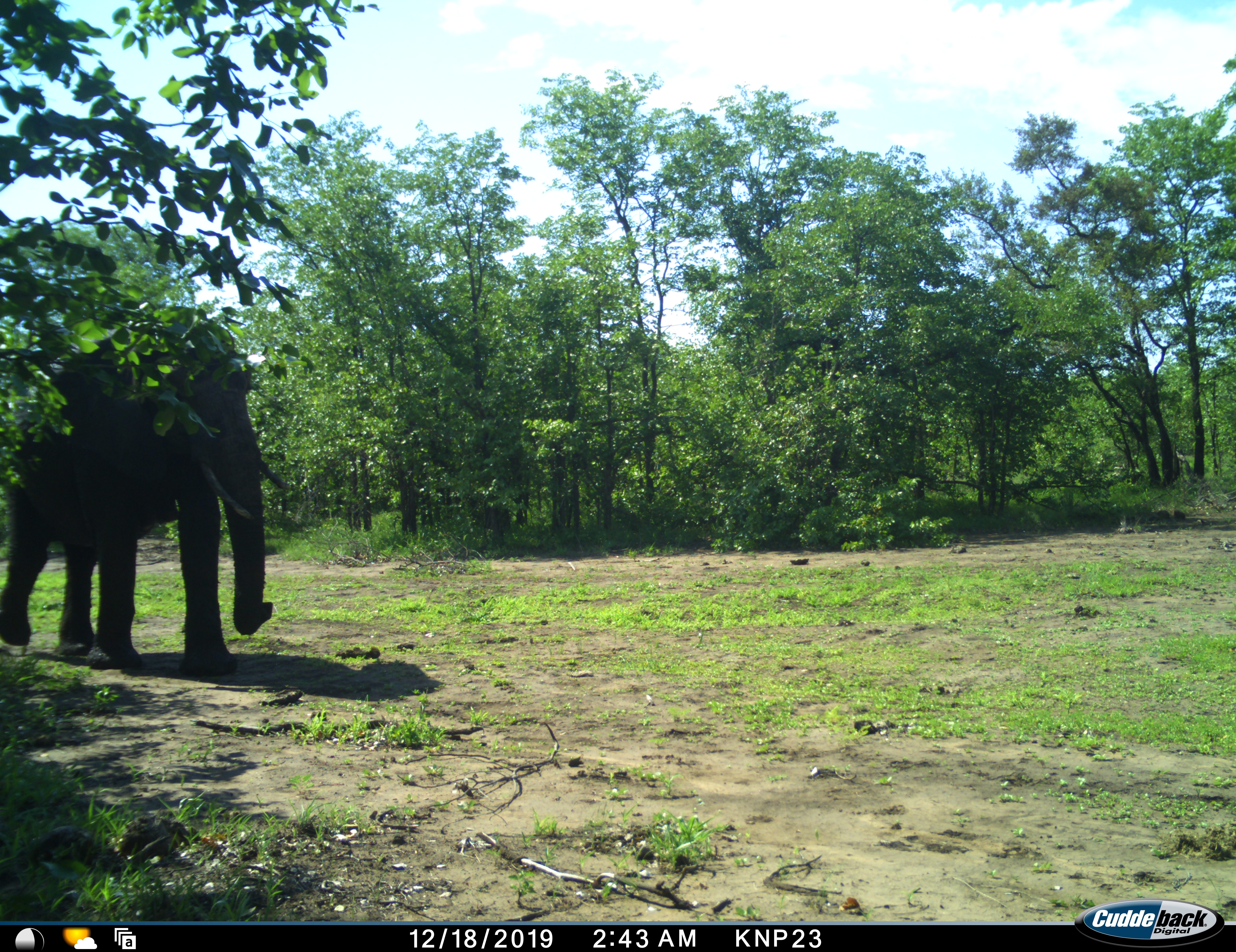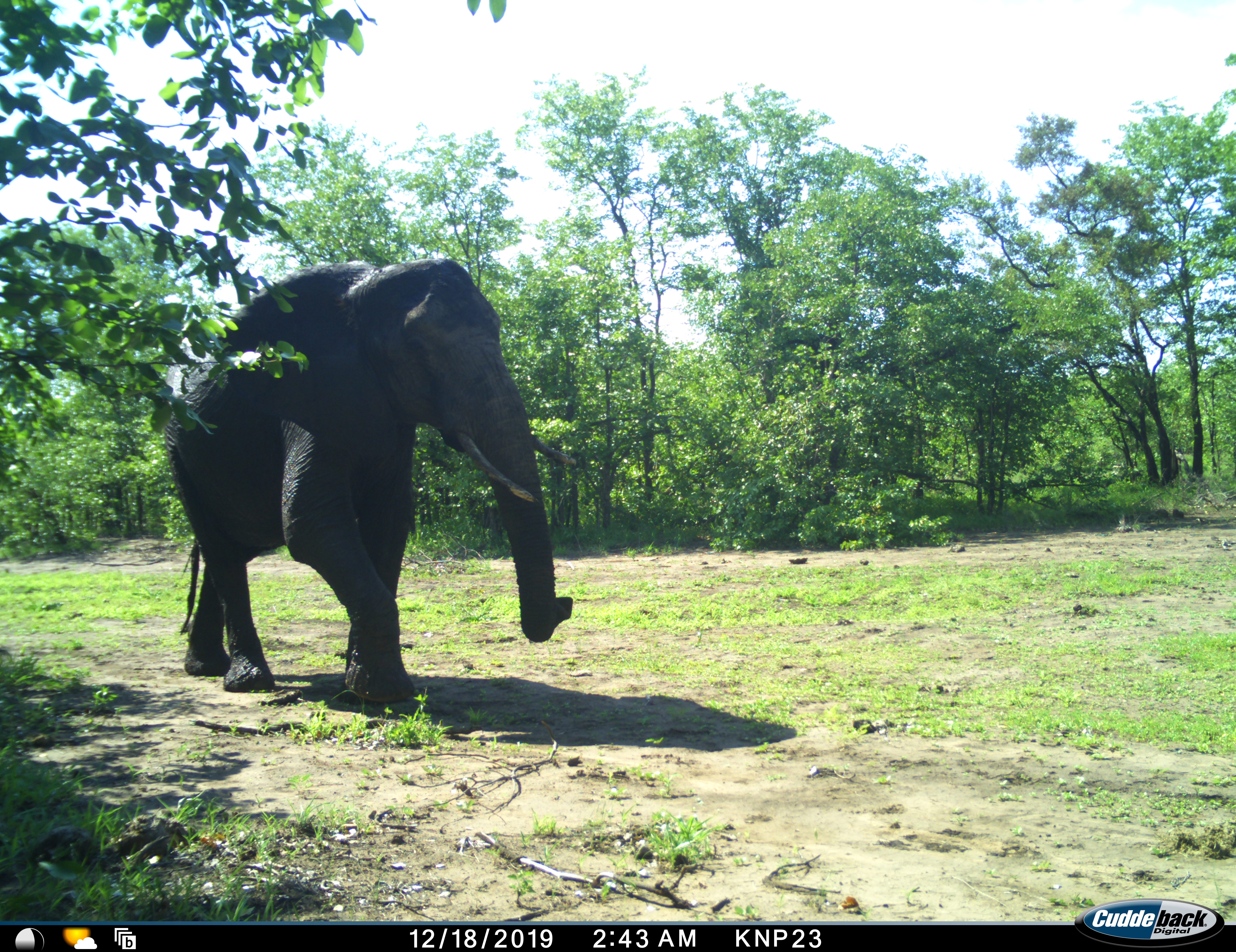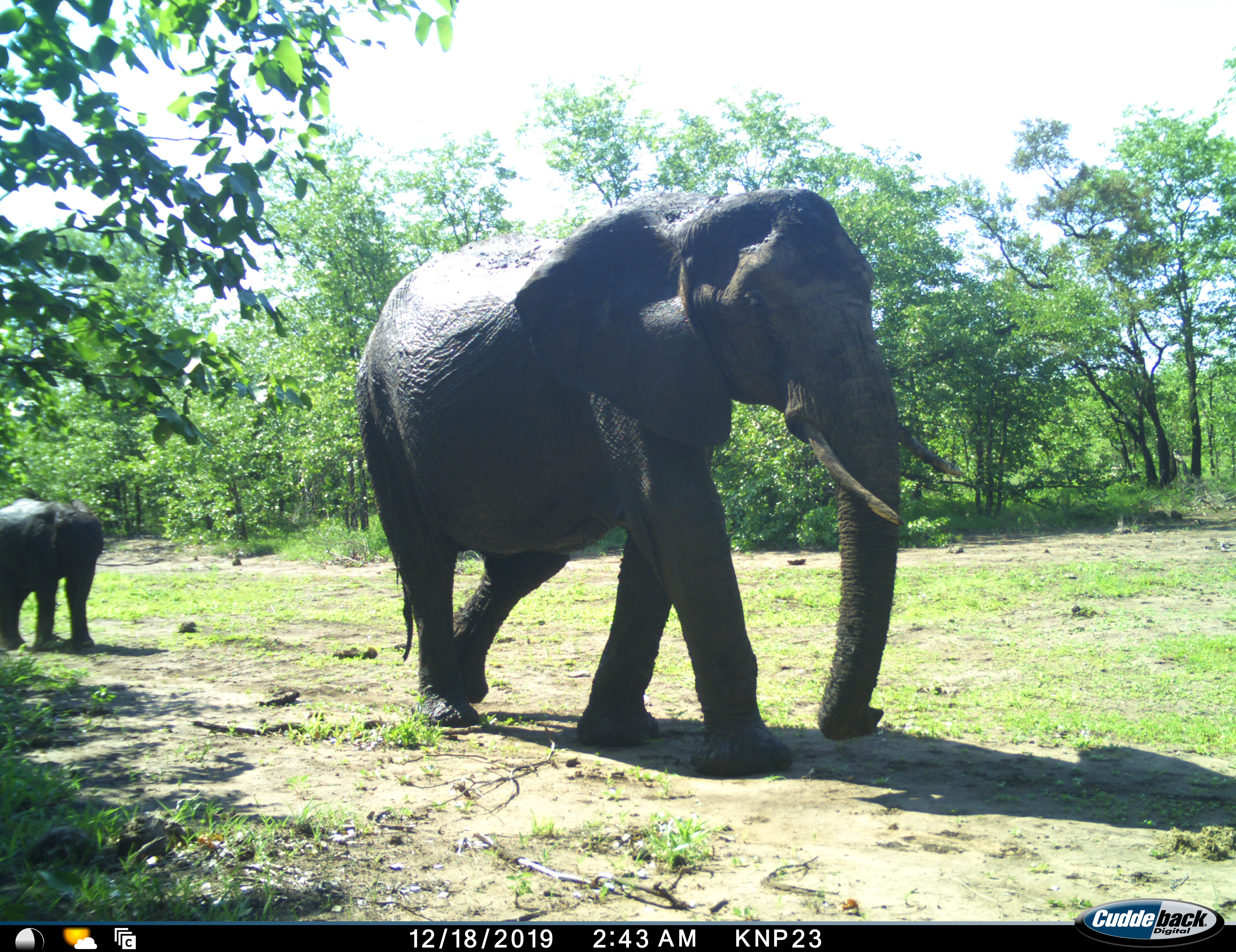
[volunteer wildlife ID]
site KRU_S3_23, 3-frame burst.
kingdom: Animalia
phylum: Chordata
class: Mammalia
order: Proboscidea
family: Elephantidae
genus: Loxodonta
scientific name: Loxodonta africana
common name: african bush elephant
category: elephant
Elephant (african bush elephant) (Loxodonta africana), count 2. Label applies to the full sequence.